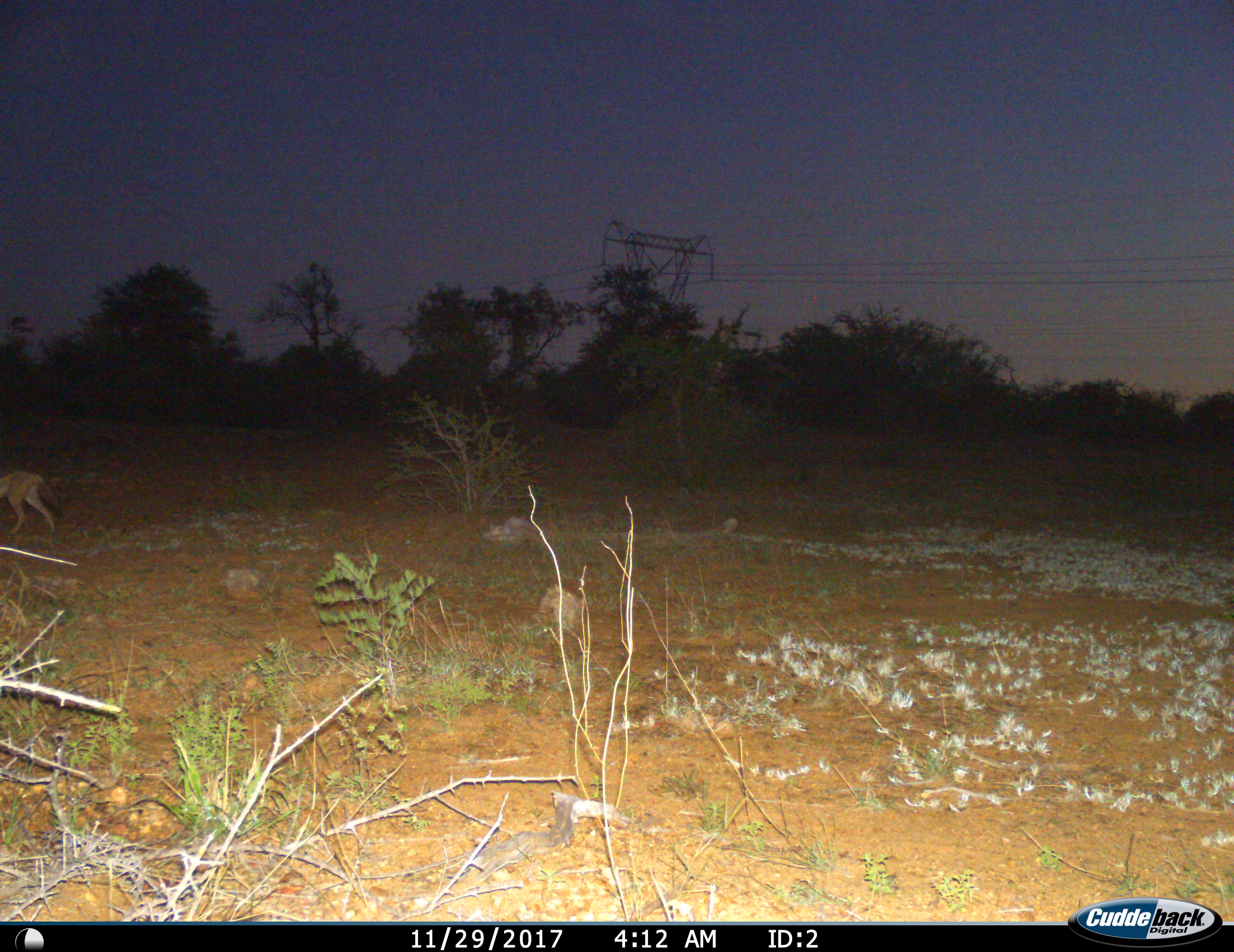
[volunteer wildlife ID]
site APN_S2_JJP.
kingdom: Animalia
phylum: Chordata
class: Mammalia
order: Carnivora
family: Canidae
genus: Lupulella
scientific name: Lupulella mesomelas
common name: black-backed jackal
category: jackalblackbacked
Jackalblackbacked (black-backed jackal) (Lupulella mesomelas), count 1. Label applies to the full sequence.